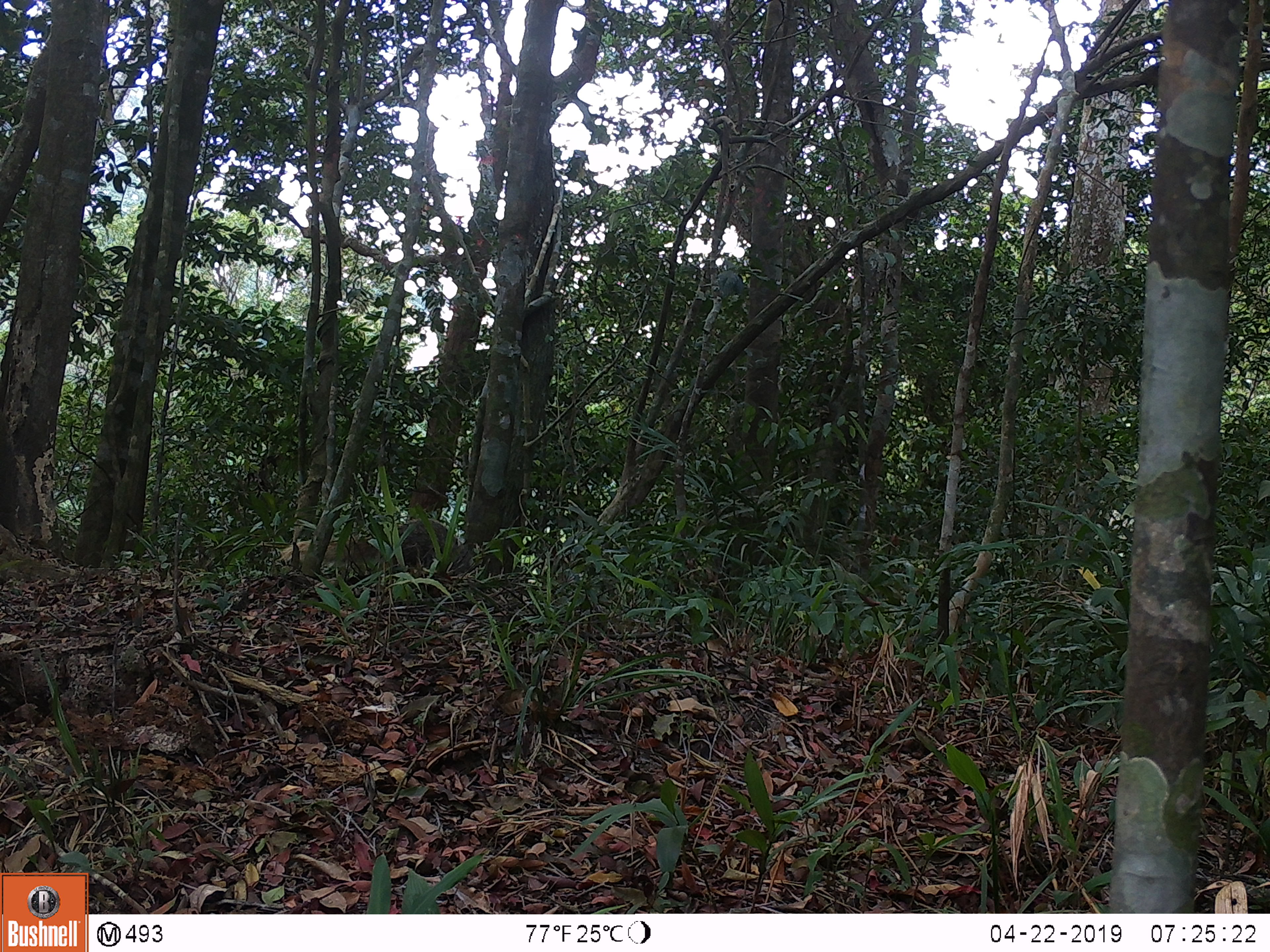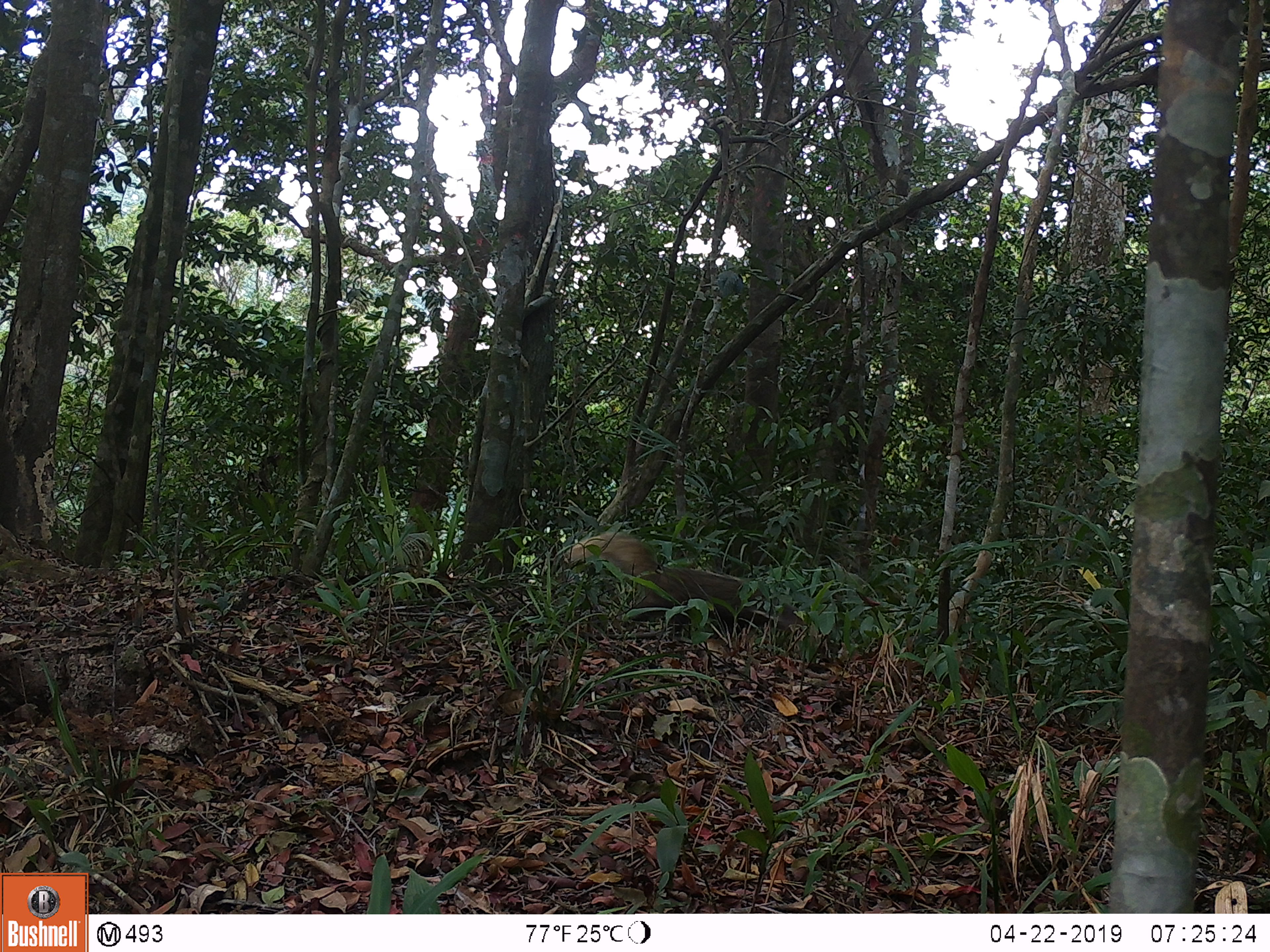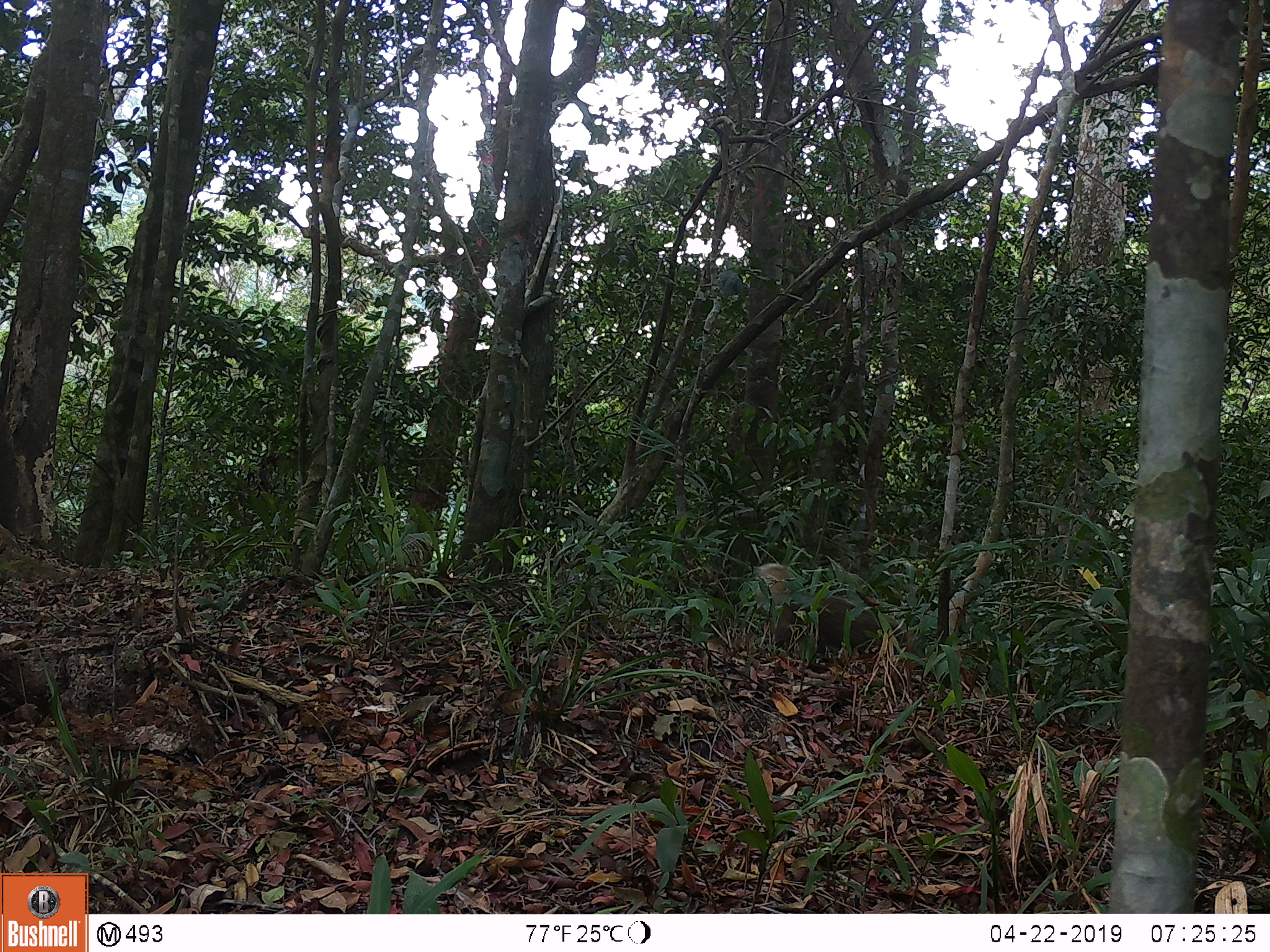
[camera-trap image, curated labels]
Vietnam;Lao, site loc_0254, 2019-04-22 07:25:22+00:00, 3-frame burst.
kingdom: Animalia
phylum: Chordata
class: Mammalia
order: Carnivora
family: Herpestidae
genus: Urva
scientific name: Urva urva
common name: crab-eating mongoose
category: crab eating mongoose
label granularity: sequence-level